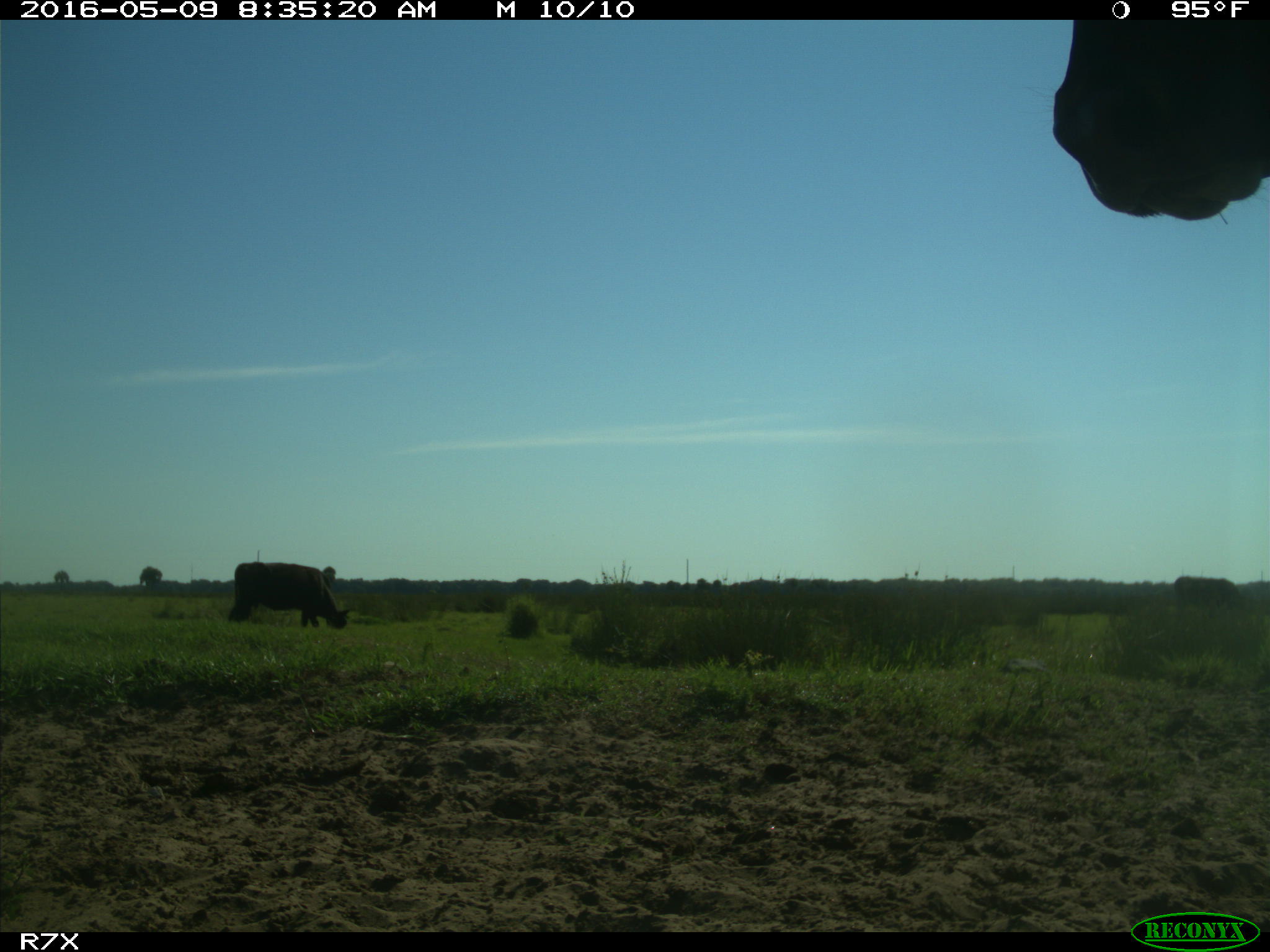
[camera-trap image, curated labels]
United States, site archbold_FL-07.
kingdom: Animalia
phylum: Chordata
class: Mammalia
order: Artiodactyla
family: Bovidae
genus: Bos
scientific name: Bos taurus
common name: domestic cow